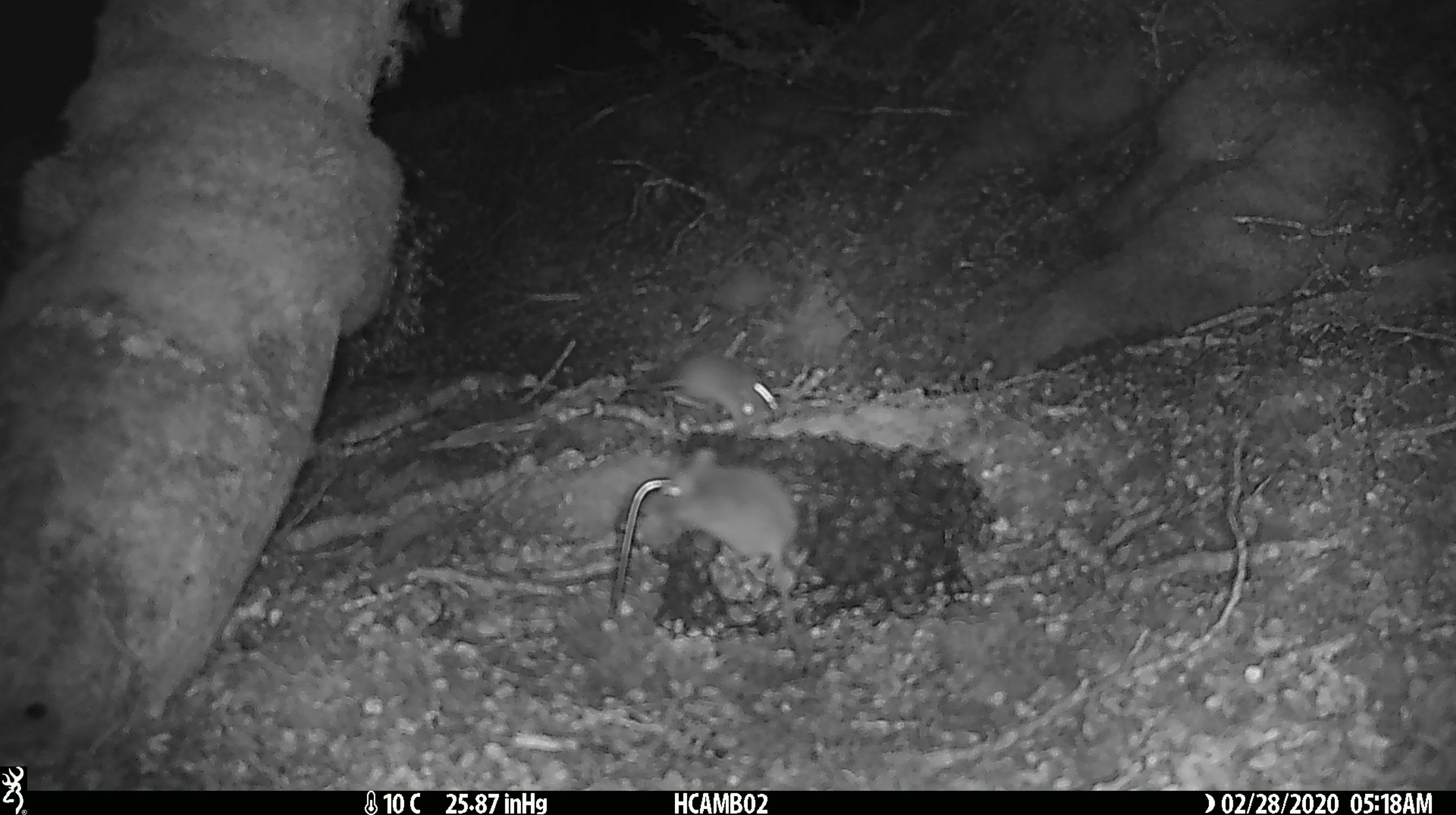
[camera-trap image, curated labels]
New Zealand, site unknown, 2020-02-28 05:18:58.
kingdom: Animalia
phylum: Chordata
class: Mammalia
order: Rodentia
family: Muridae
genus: Mus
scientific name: Mus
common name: mouse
Mouse (Mus).